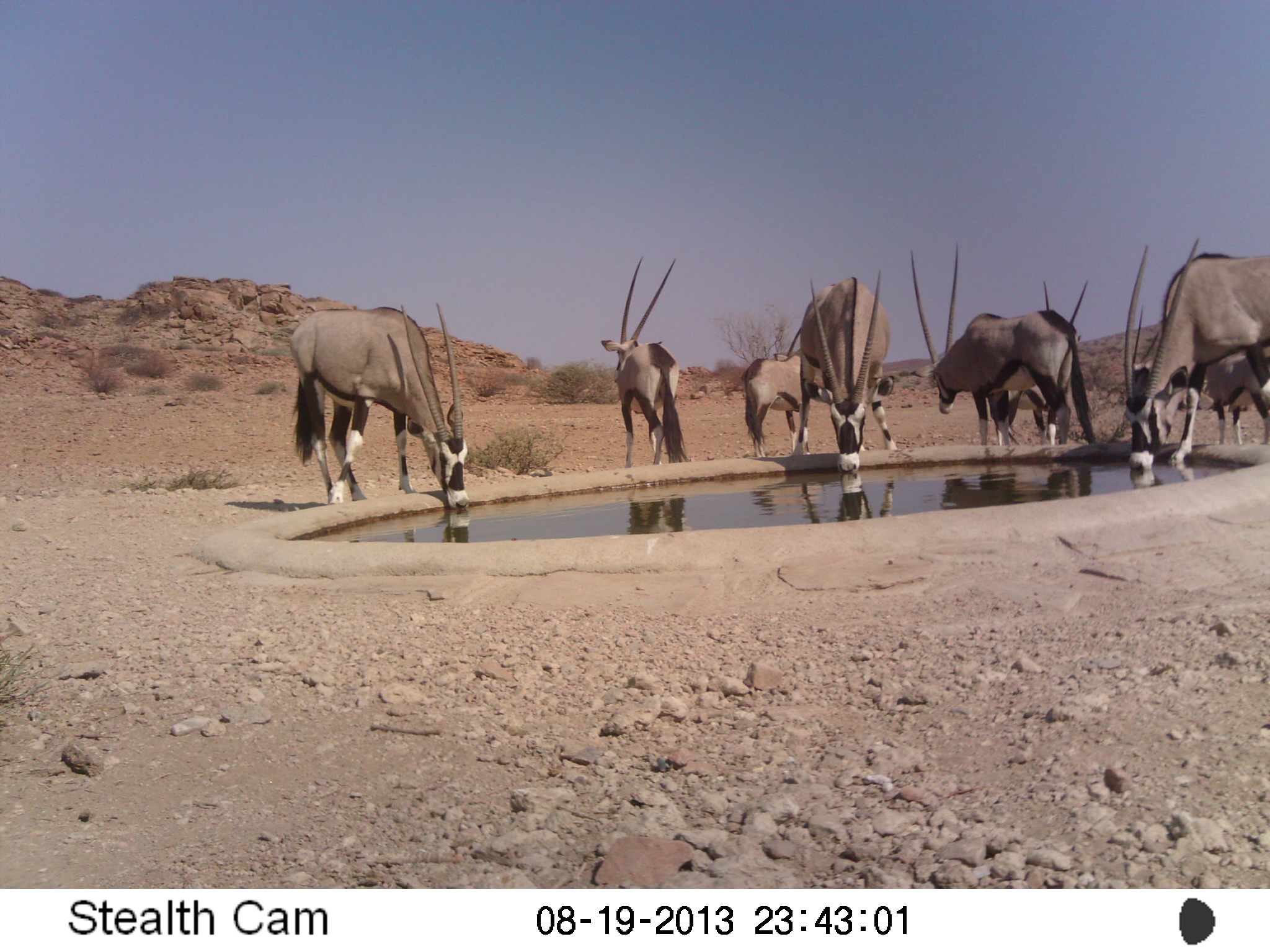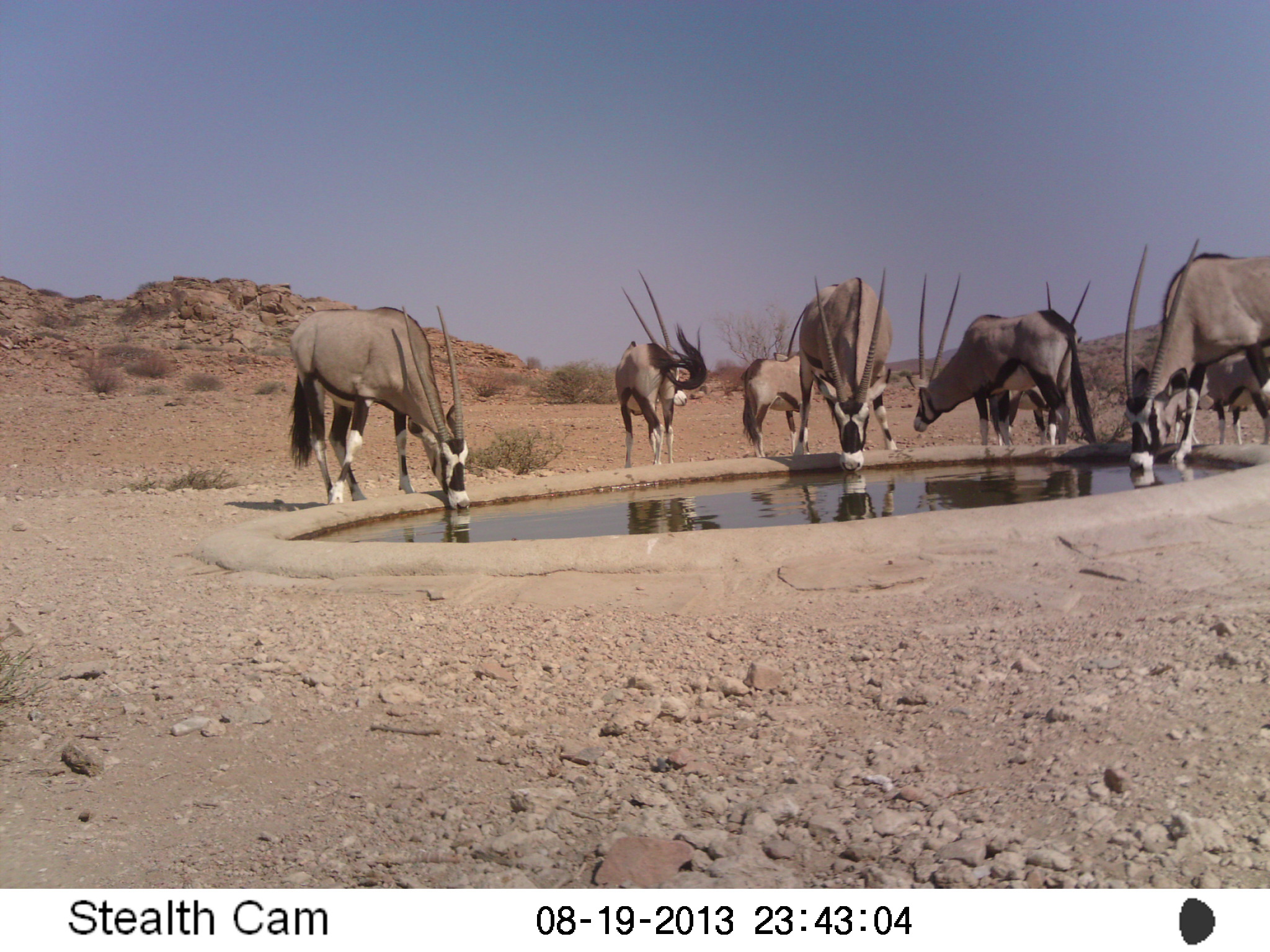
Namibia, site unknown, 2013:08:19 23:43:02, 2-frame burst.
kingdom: Animalia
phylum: Chordata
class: Mammalia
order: Artiodactyla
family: Bovidae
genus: Oryx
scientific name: Oryx gazella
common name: gemsbok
Oryx gazella (gemsbok).